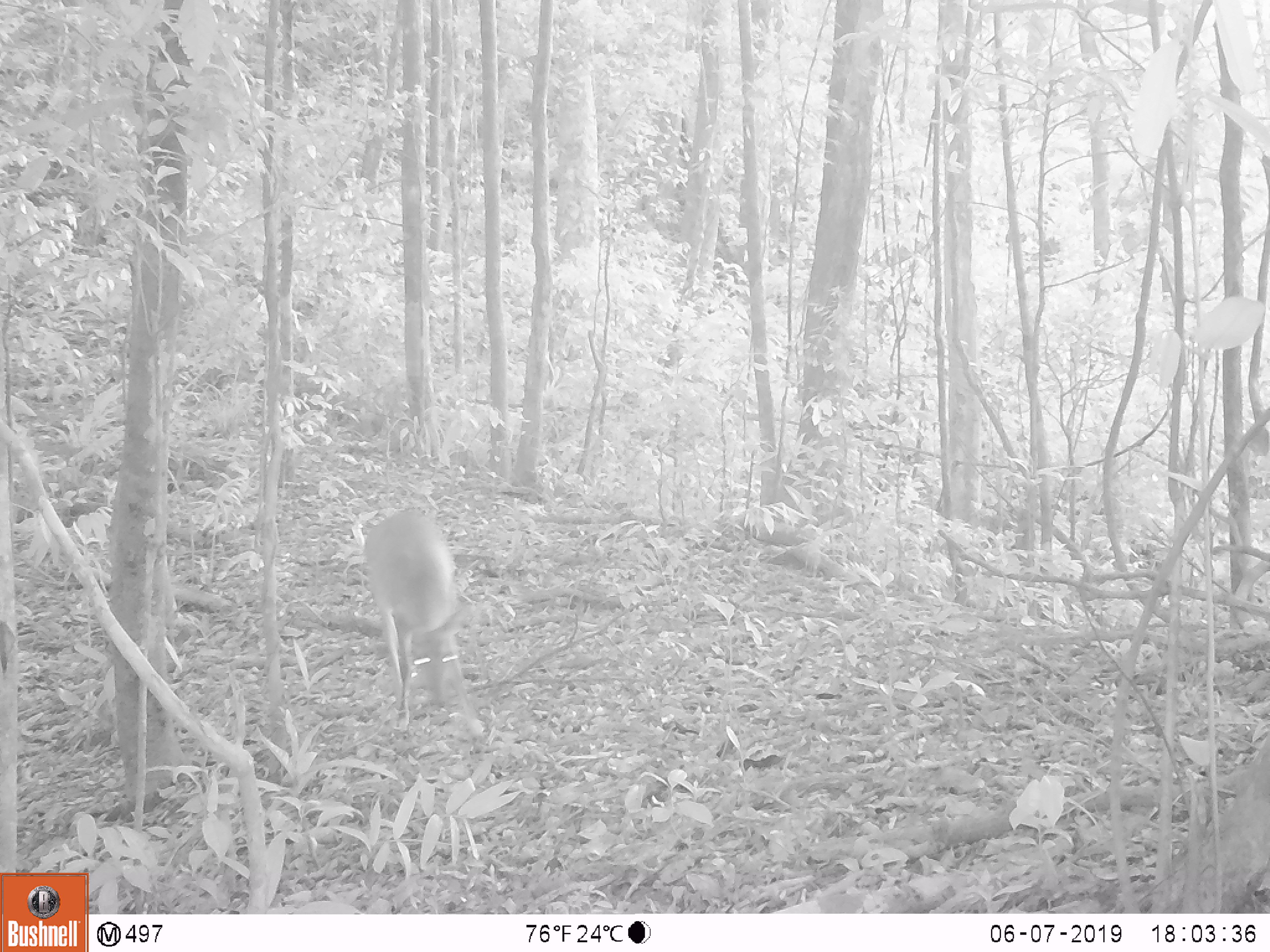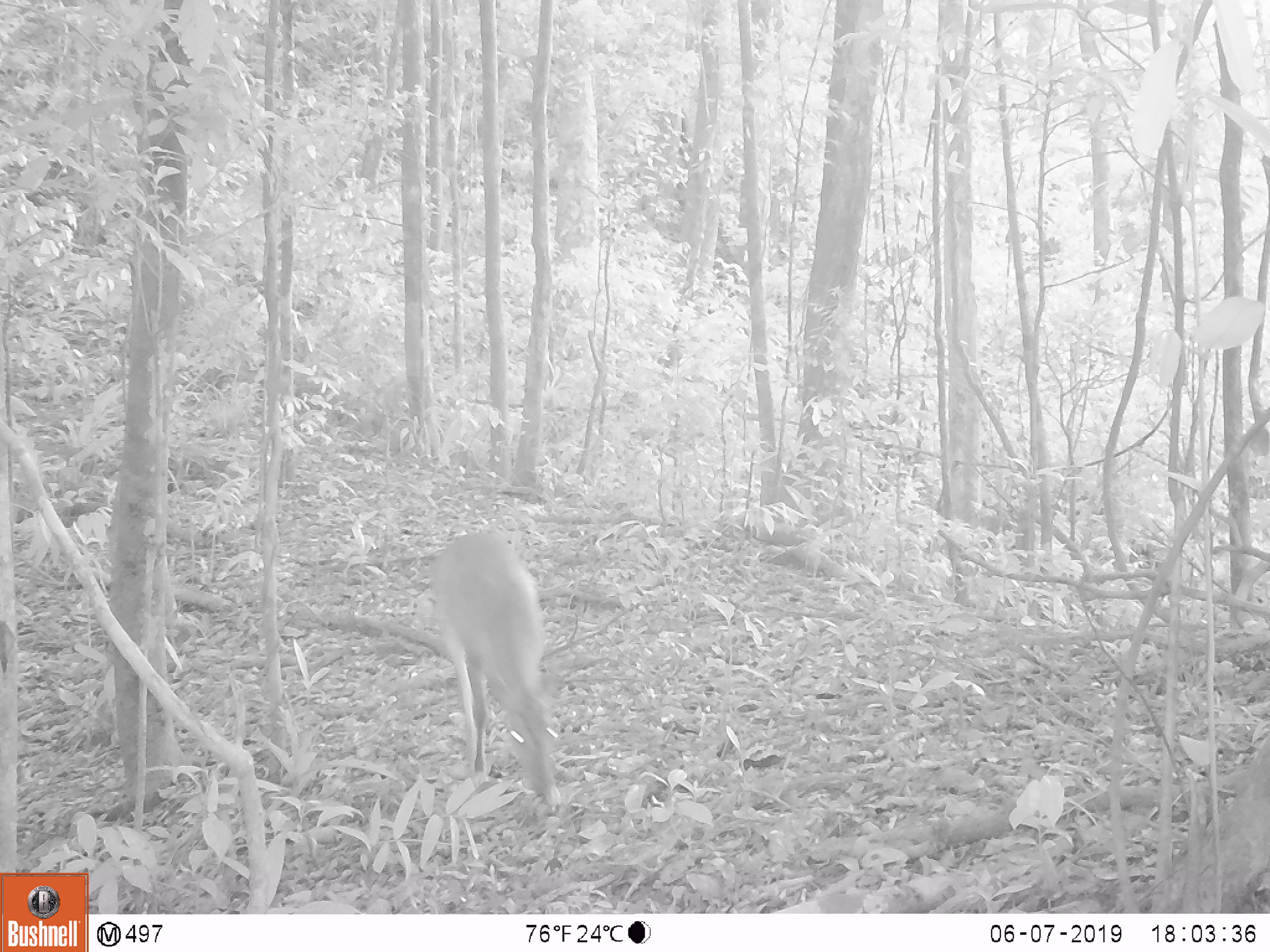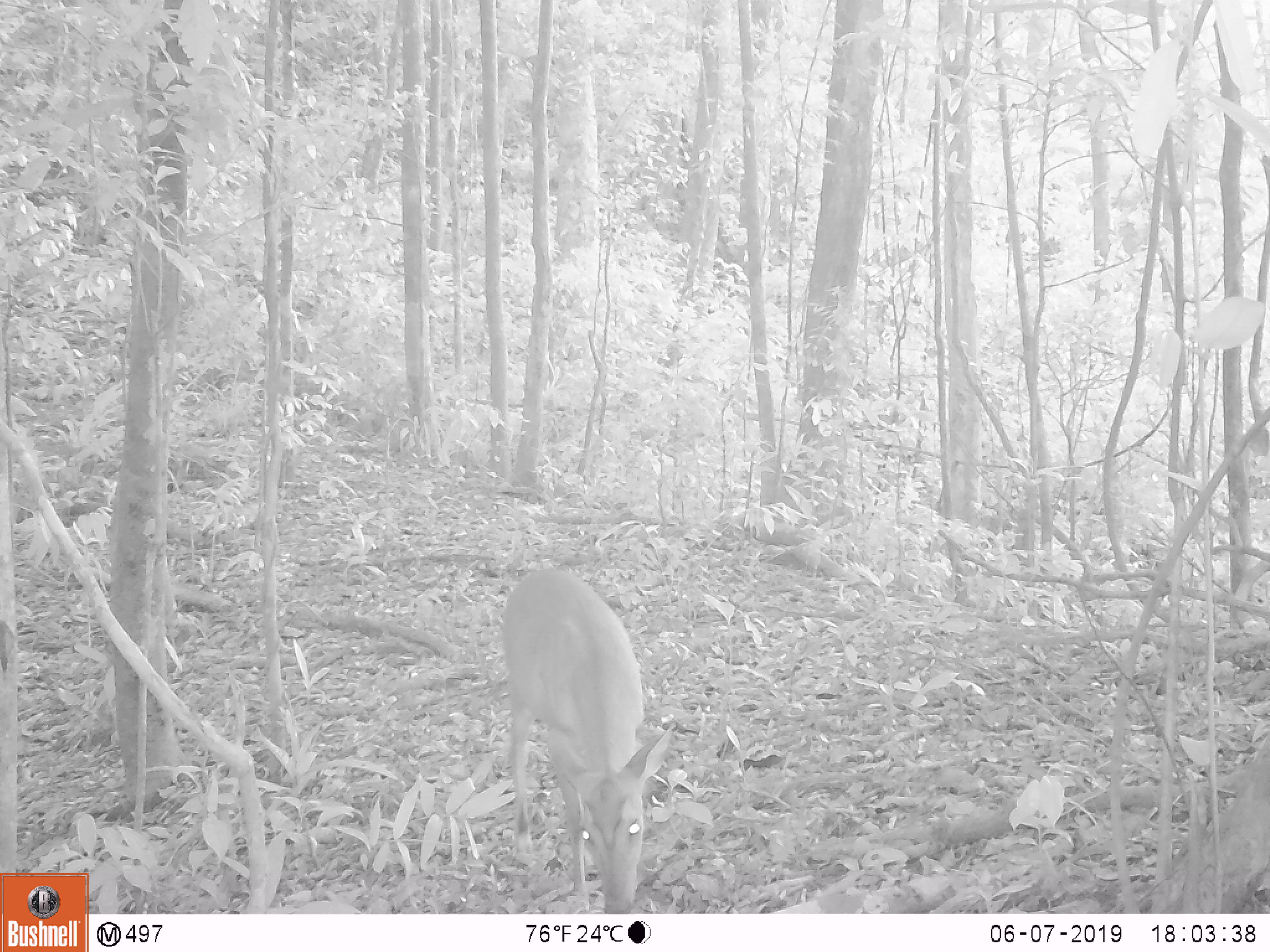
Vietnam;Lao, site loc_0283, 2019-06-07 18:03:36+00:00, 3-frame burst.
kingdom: Animalia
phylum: Chordata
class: Mammalia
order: Artiodactyla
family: Cervidae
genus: Muntiacus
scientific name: Muntiacus vuquangensis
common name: large-antlered muntjac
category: large antlered muntjac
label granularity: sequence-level